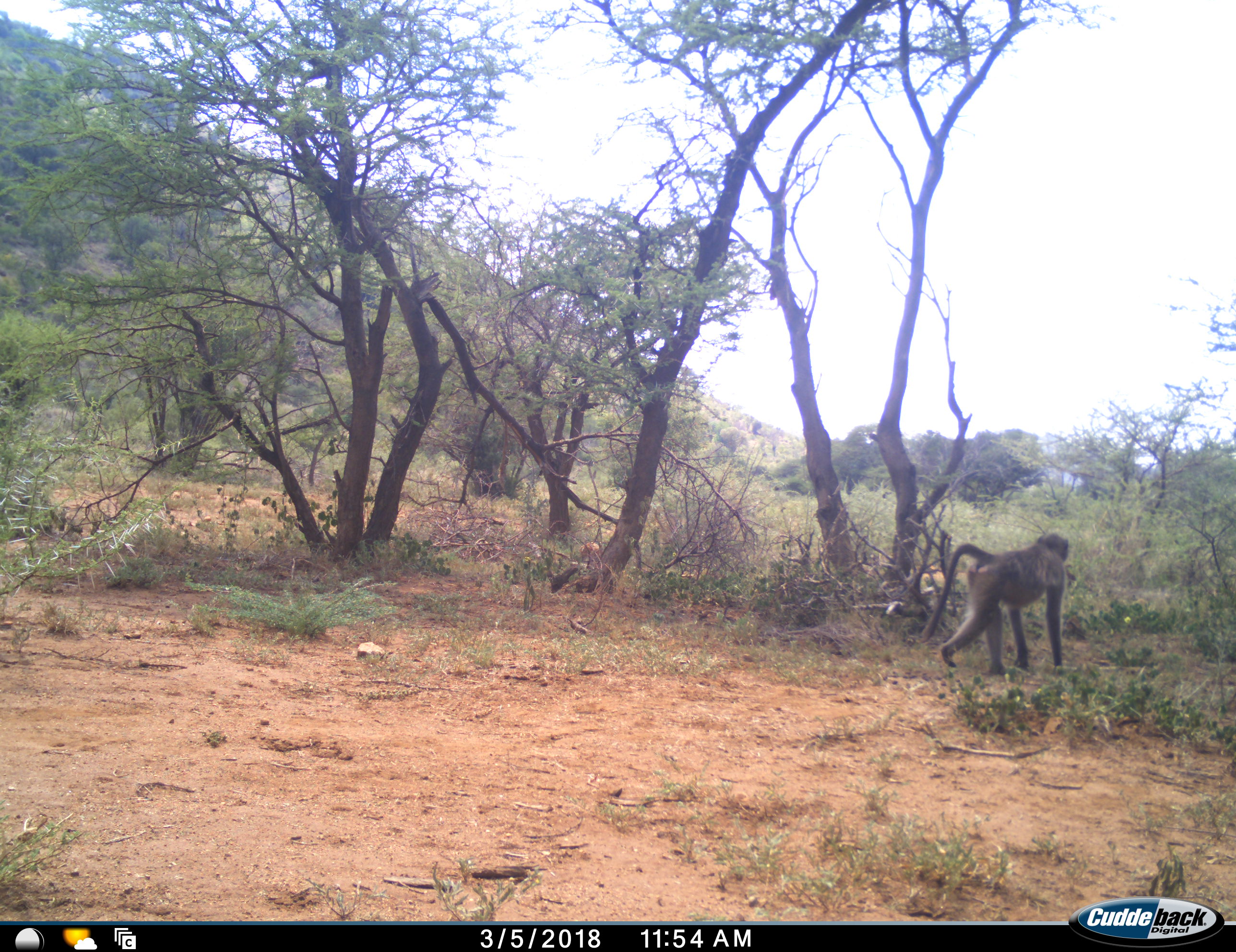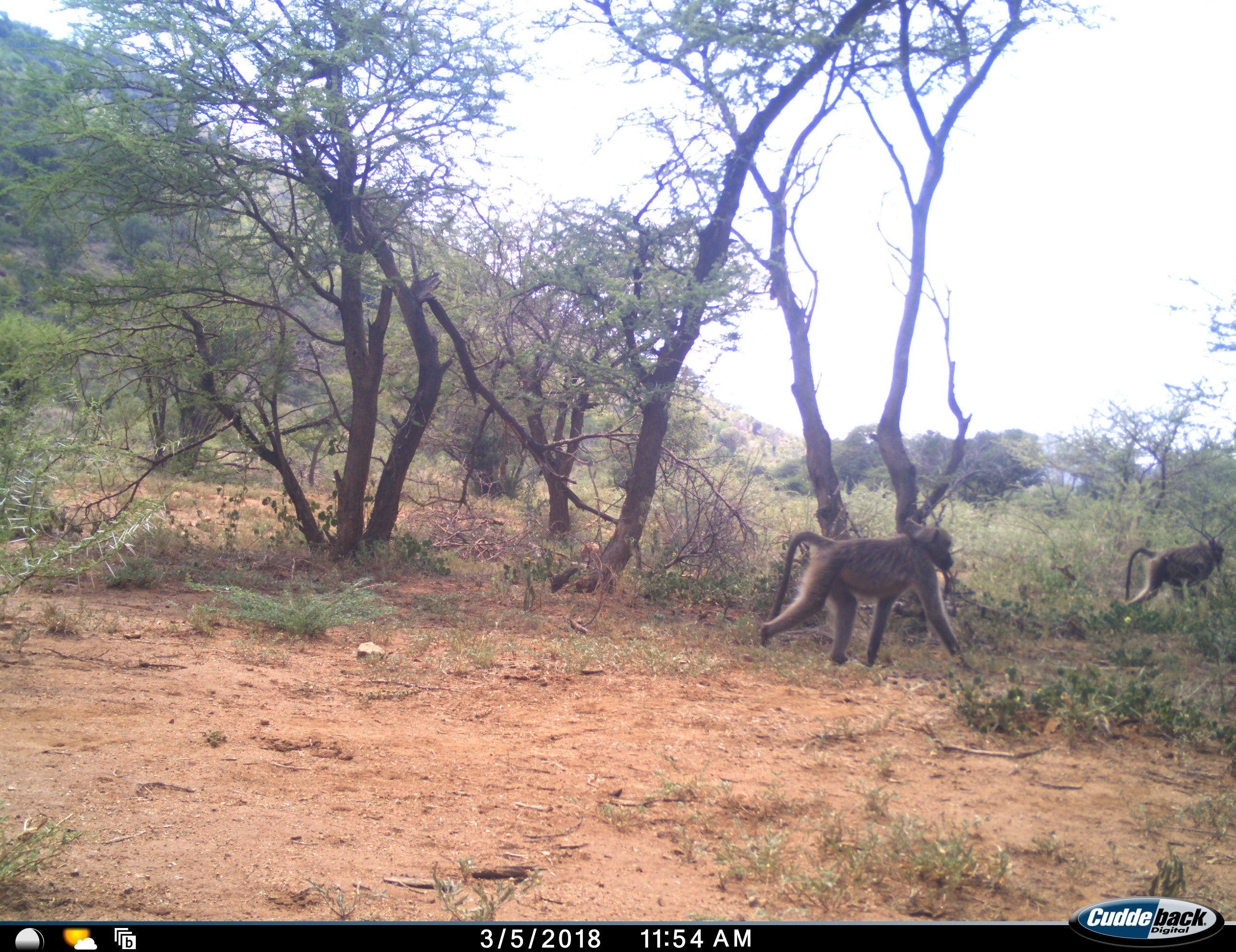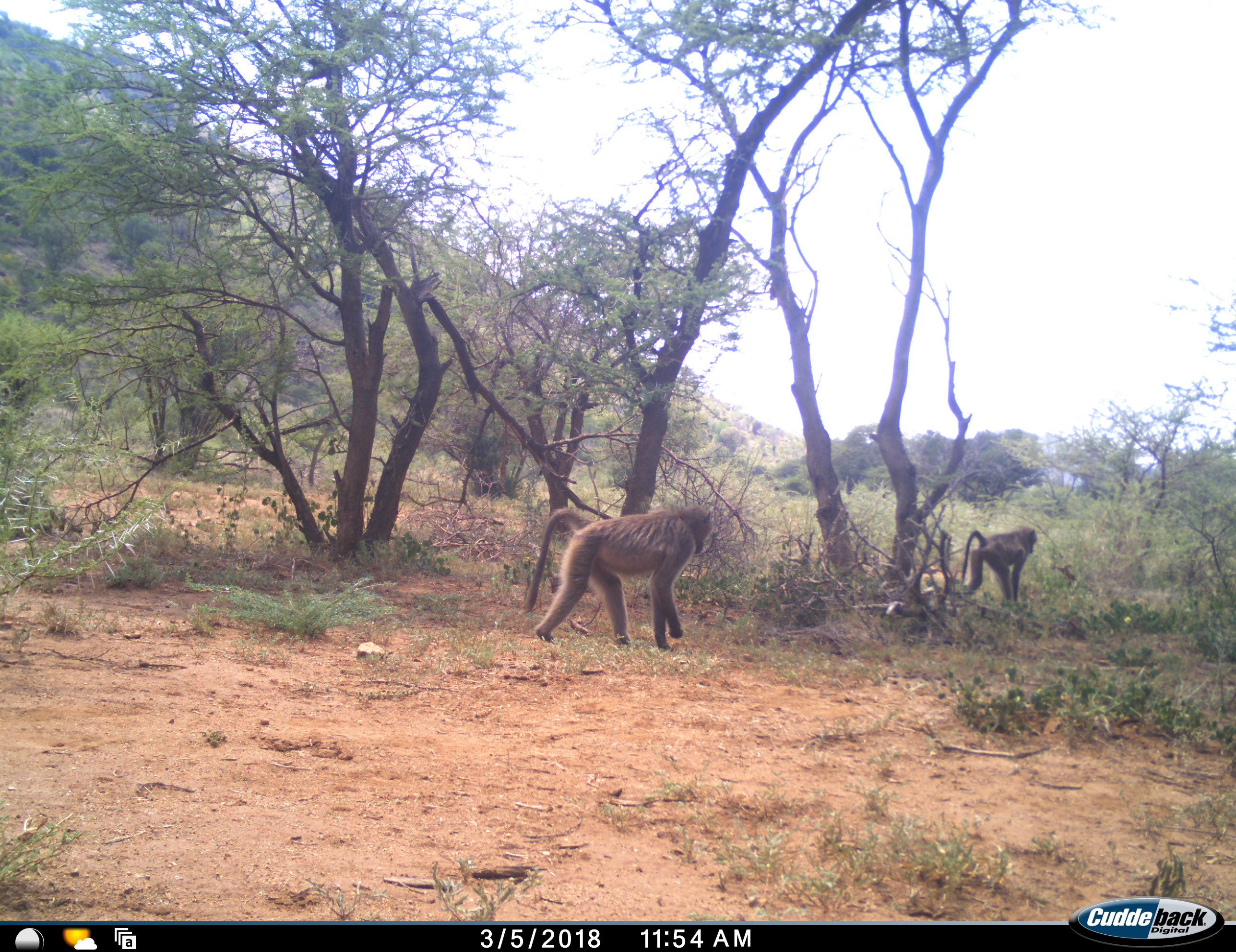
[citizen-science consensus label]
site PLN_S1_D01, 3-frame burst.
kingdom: Animalia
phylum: Chordata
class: Mammalia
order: Primates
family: Cercopithecidae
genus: Papio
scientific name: Papio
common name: baboon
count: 2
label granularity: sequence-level